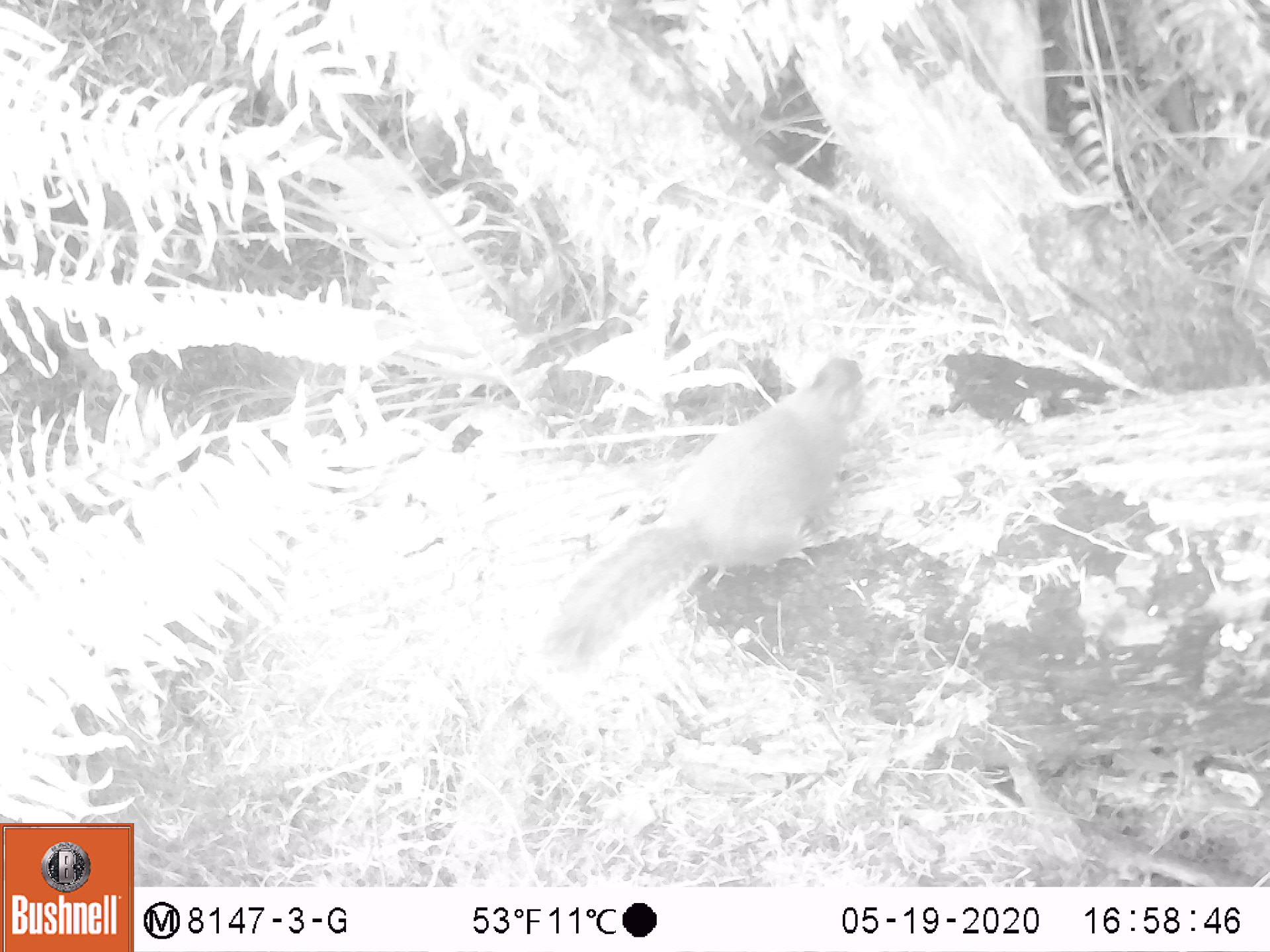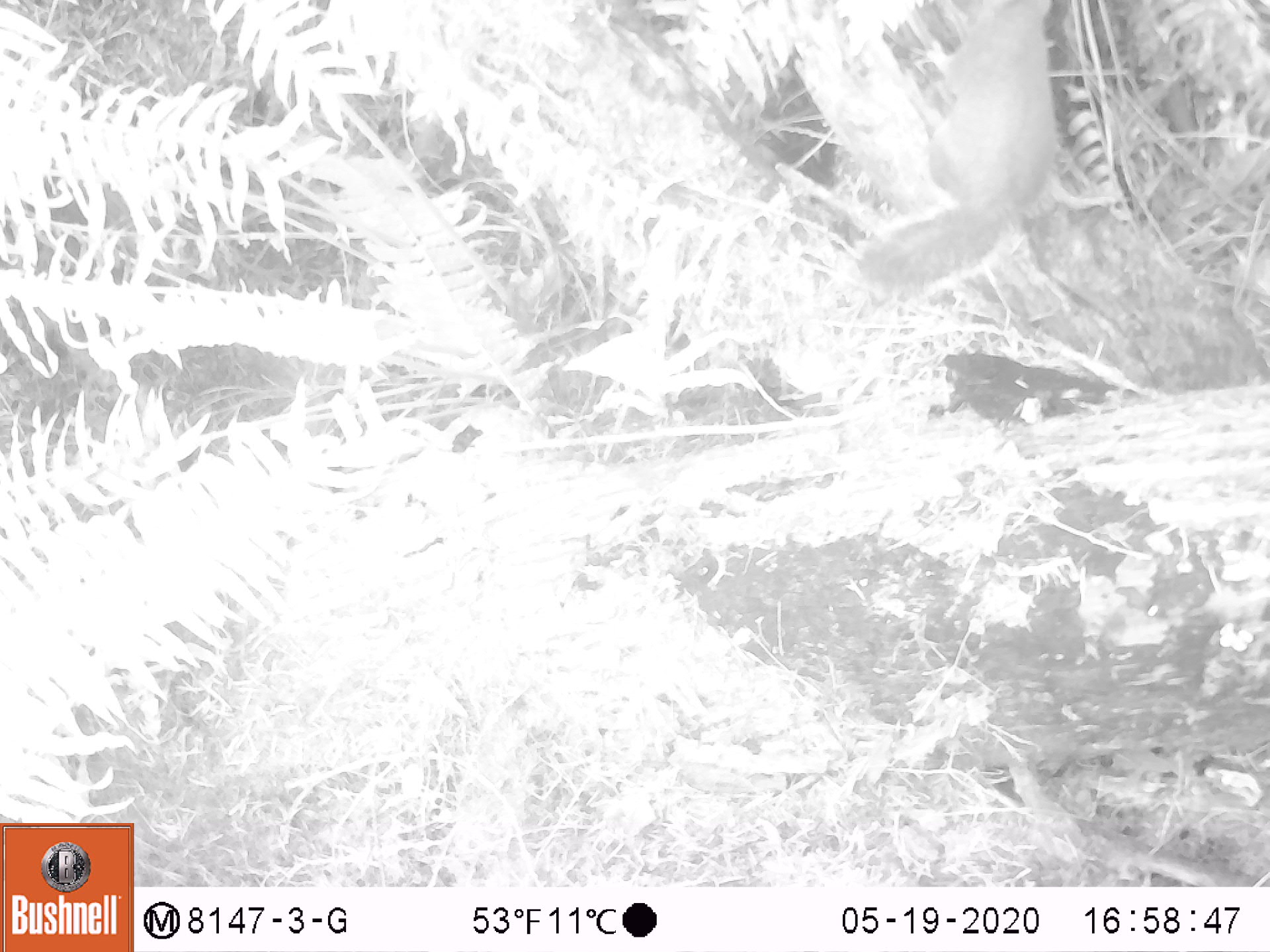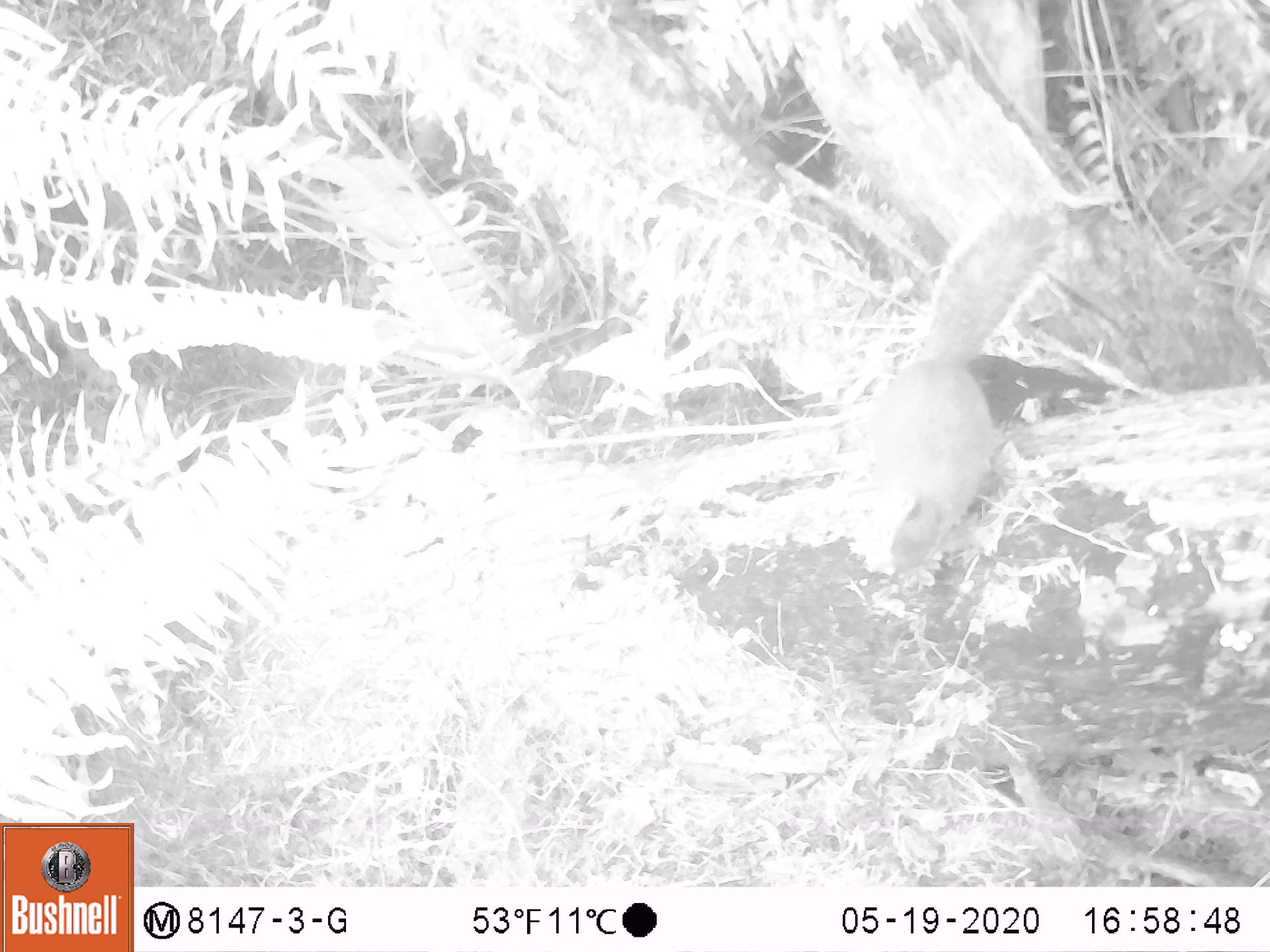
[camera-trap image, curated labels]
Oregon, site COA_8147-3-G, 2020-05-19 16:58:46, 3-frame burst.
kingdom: Animalia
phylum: Chordata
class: Mammalia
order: Rodentia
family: Sciuridae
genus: Tamiasciurus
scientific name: Tamiasciurus douglasii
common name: douglas squirrel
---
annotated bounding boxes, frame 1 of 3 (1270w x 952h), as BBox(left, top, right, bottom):
douglas squirrel: BBox(544, 355, 866, 671)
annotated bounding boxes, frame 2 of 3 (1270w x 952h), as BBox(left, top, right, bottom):
douglas squirrel: BBox(870, 0, 1070, 290)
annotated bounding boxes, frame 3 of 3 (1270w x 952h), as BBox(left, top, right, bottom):
douglas squirrel: BBox(856, 206, 1062, 588)